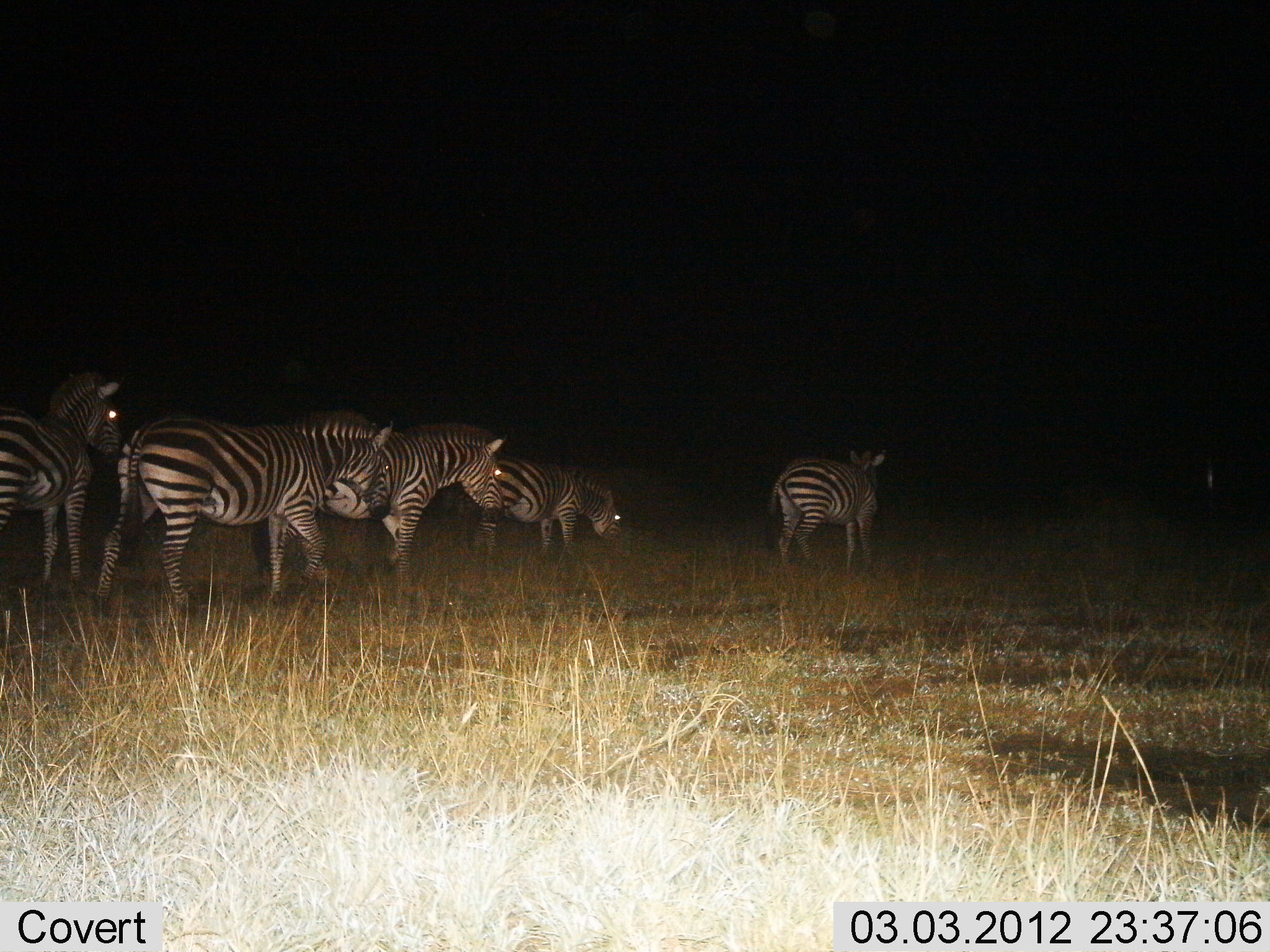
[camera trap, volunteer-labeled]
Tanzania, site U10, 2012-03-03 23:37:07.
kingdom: Animalia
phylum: Chordata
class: Mammalia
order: Perissodactyla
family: Equidae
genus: Equus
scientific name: Equus quagga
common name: plains zebra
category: zebra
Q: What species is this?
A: Zebra (plains zebra) (Equus quagga).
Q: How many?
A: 5.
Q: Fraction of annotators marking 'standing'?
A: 46%.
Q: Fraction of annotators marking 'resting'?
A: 0%.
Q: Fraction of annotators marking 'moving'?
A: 50%.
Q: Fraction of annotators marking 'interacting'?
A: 0%.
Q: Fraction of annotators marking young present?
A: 0%.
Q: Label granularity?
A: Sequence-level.